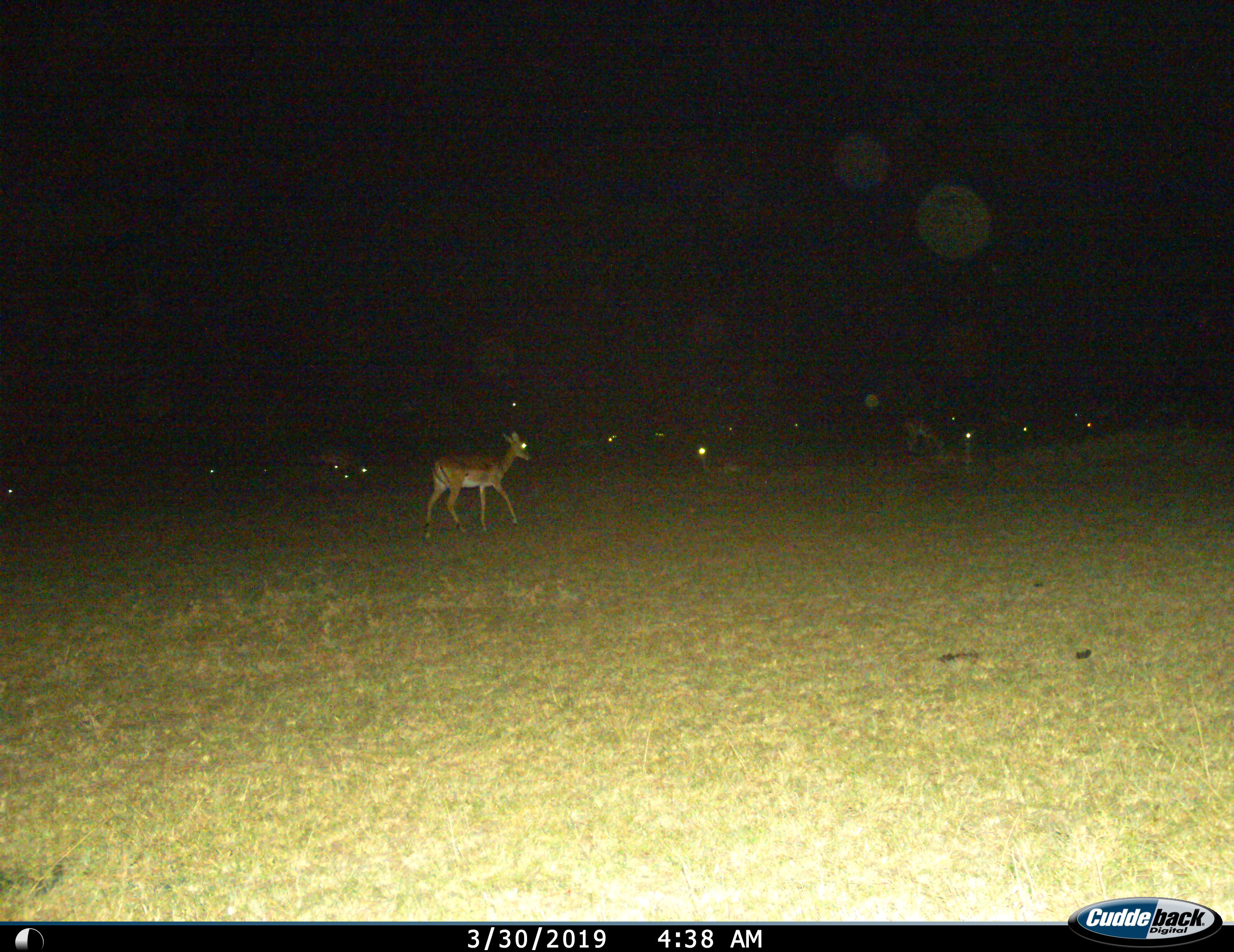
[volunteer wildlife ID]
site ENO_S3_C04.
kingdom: Animalia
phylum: Chordata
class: Mammalia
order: Artiodactyla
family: Bovidae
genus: Aepyceros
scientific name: Aepyceros melampus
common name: impala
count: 11-50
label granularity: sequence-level